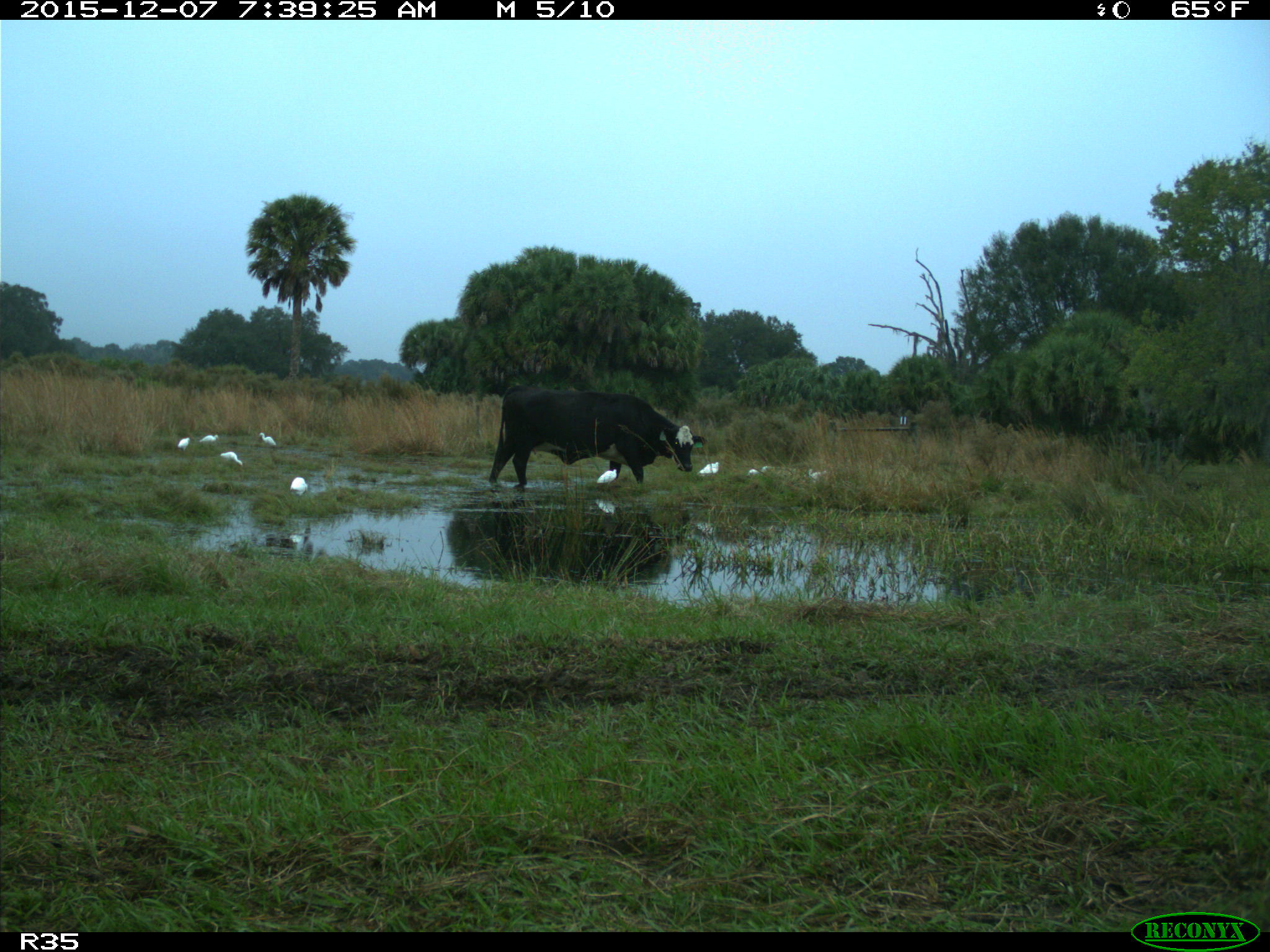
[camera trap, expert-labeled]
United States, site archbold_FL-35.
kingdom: Animalia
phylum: Chordata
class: Mammalia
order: Artiodactyla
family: Bovidae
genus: Bos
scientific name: Bos taurus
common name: domestic cow